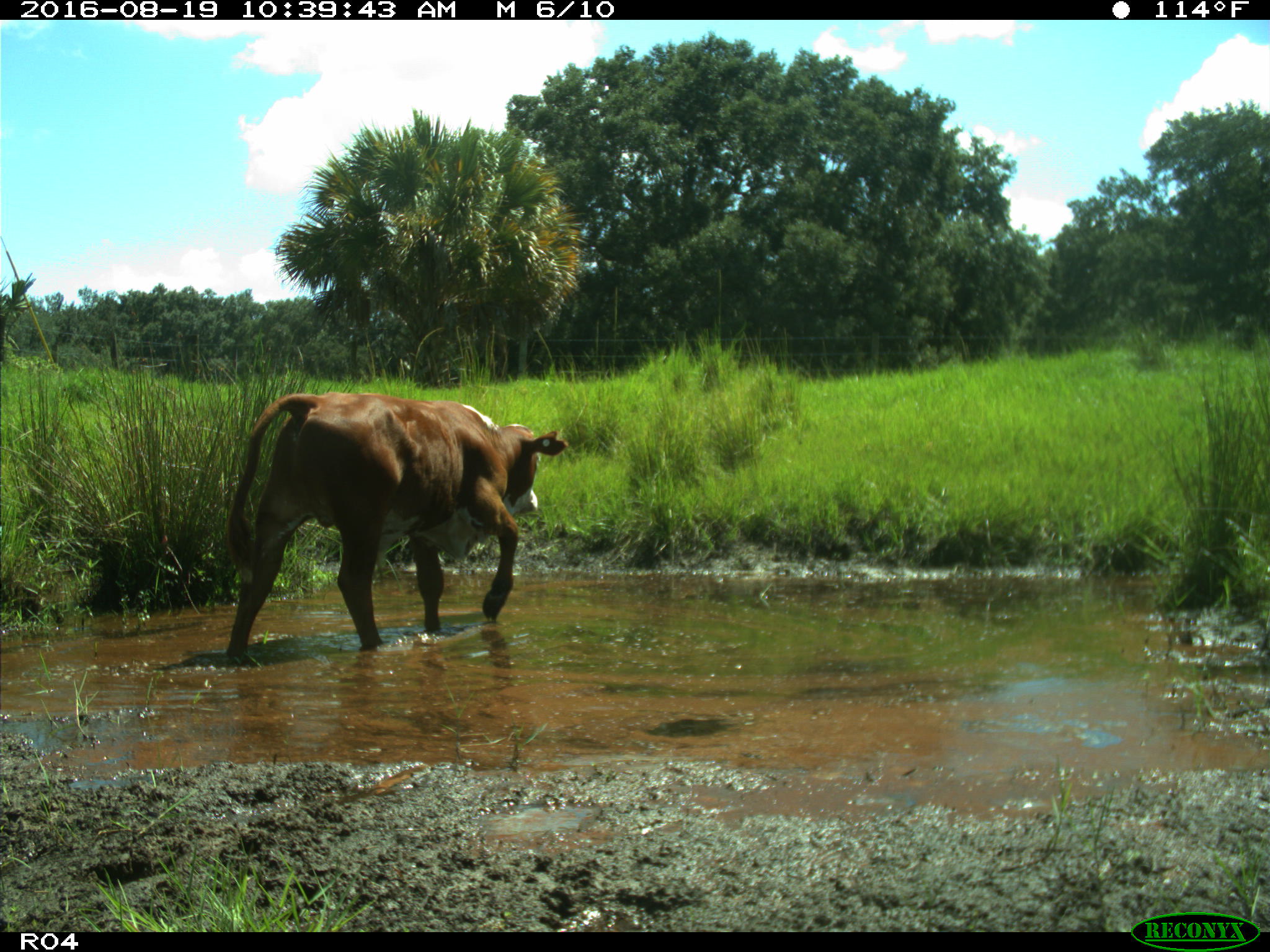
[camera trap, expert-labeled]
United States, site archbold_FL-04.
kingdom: Animalia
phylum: Chordata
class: Mammalia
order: Artiodactyla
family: Bovidae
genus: Bos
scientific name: Bos taurus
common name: domestic cow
Bos taurus (domestic cow).